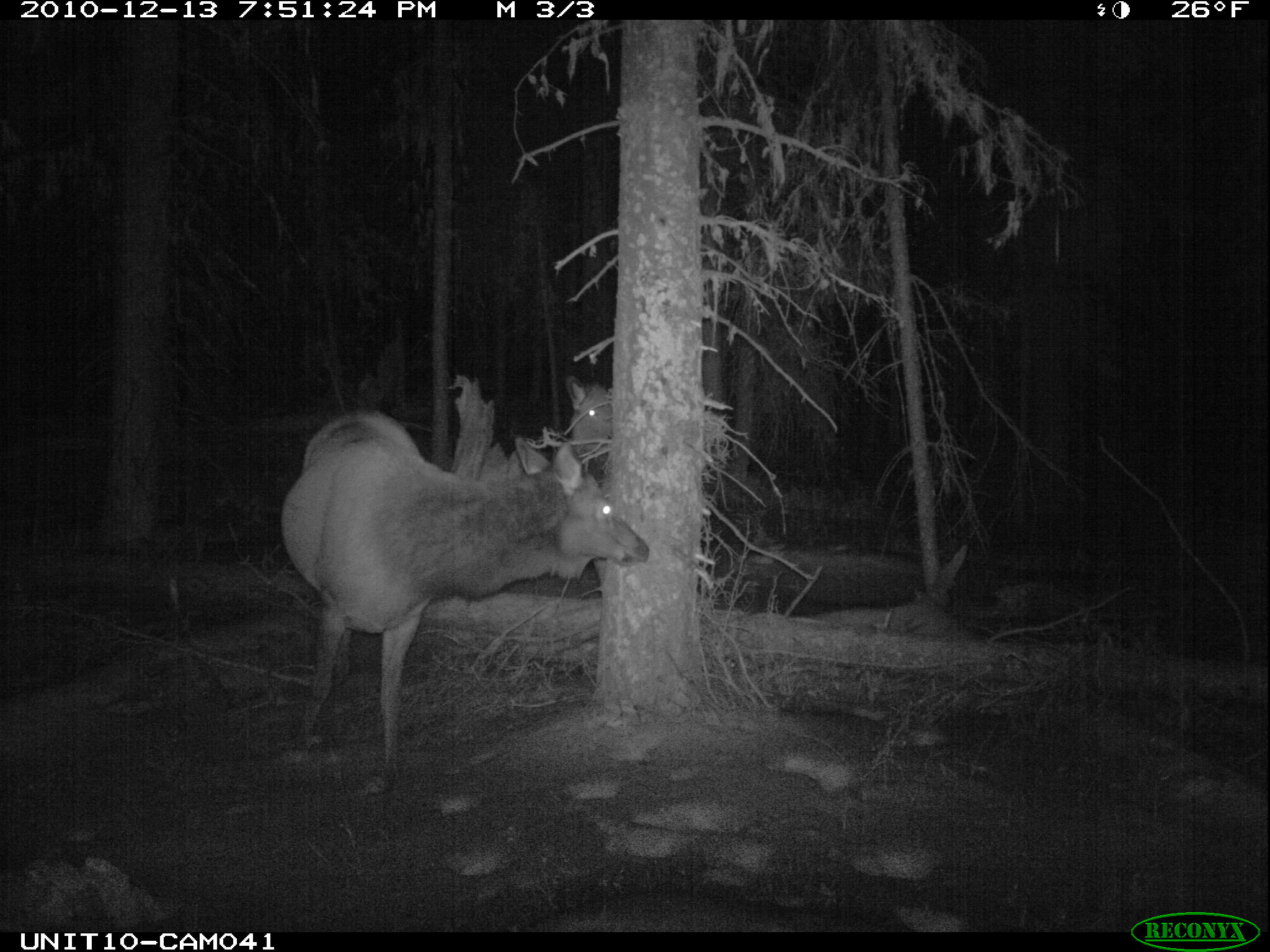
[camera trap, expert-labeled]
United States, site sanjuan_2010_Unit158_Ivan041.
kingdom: Animalia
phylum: Chordata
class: Mammalia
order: Artiodactyla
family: Cervidae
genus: Cervus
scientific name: Cervus elaphus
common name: red deer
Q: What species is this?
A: Cervus elaphus (red deer).